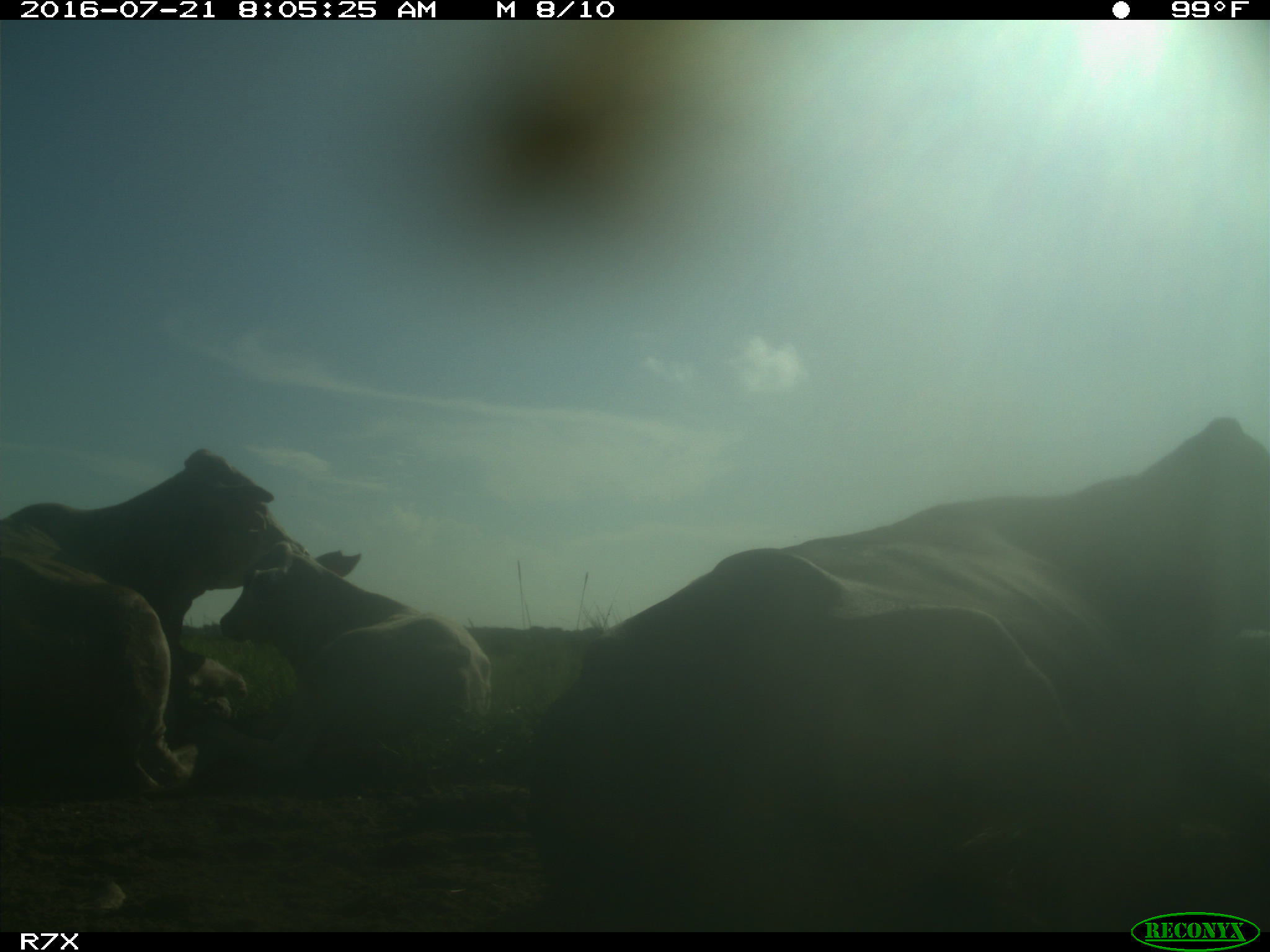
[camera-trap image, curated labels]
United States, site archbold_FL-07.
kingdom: Animalia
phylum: Chordata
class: Mammalia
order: Artiodactyla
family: Bovidae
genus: Bos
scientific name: Bos taurus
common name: domestic cow